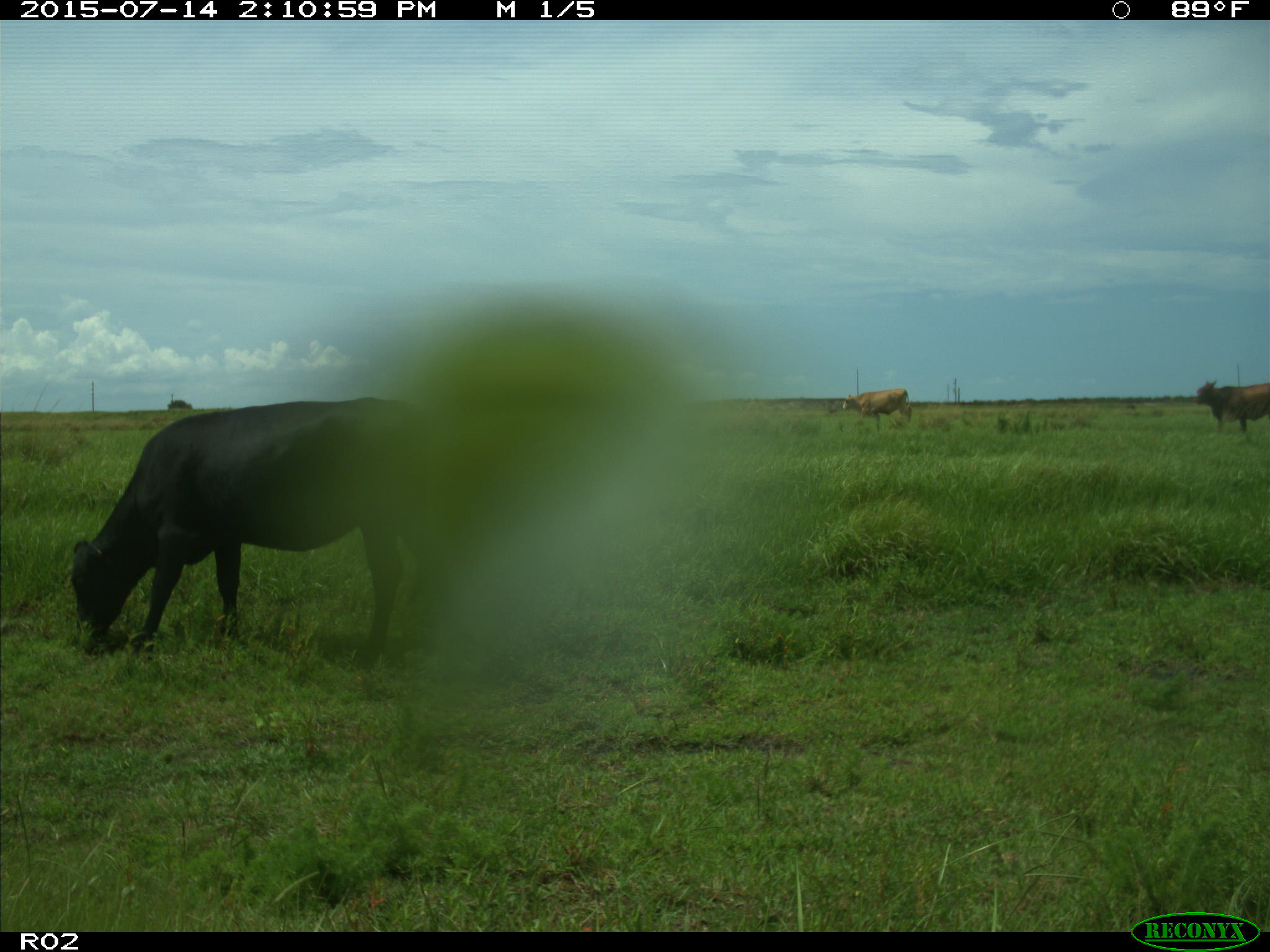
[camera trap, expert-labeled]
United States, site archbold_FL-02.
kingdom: Animalia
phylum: Chordata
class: Mammalia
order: Artiodactyla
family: Bovidae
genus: Bos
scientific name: Bos taurus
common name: domestic cow